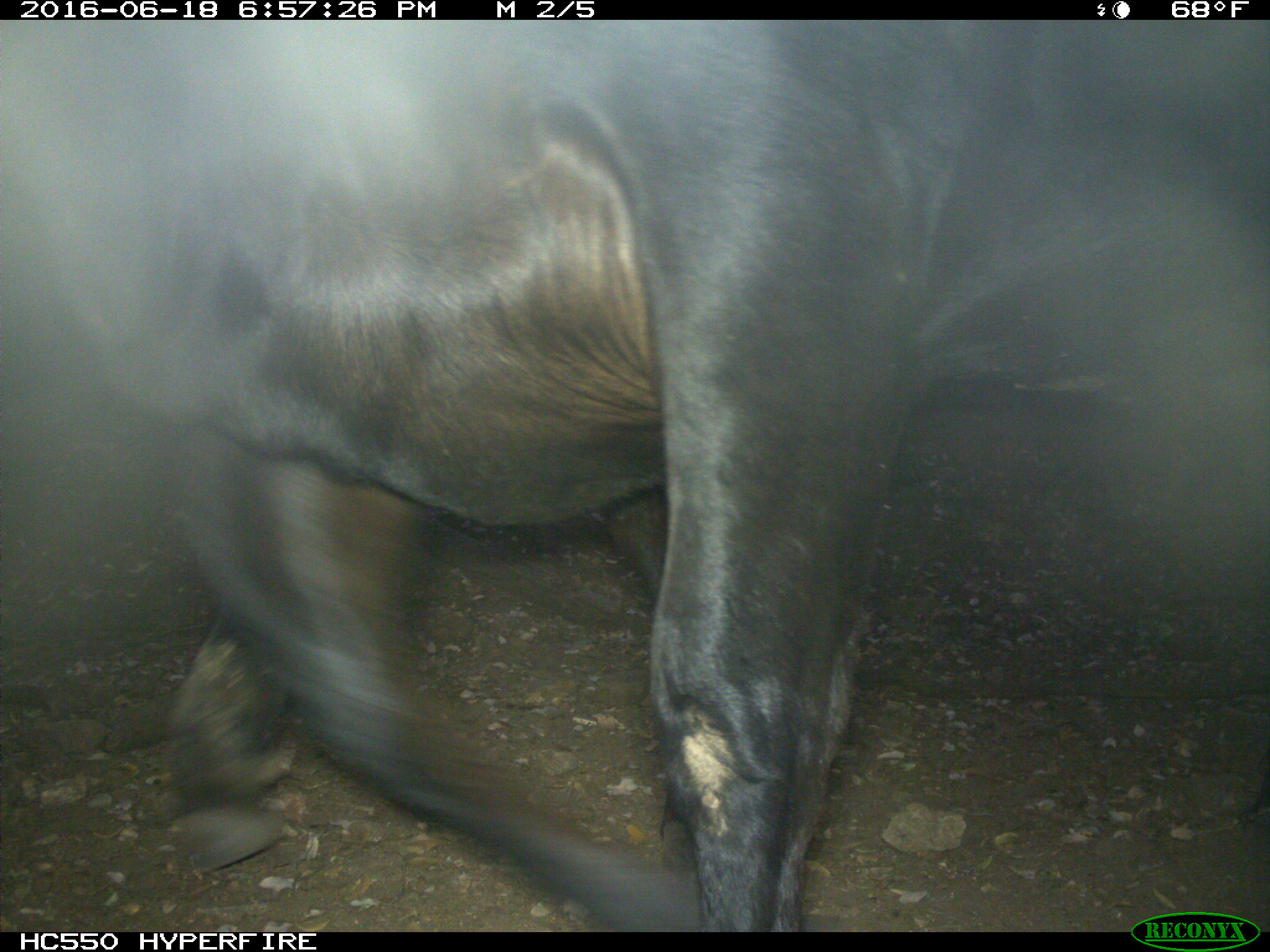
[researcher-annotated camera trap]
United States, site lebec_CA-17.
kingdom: Animalia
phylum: Chordata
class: Mammalia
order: Artiodactyla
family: Bovidae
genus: Bos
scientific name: Bos taurus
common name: domestic cow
Bos taurus (domestic cow).